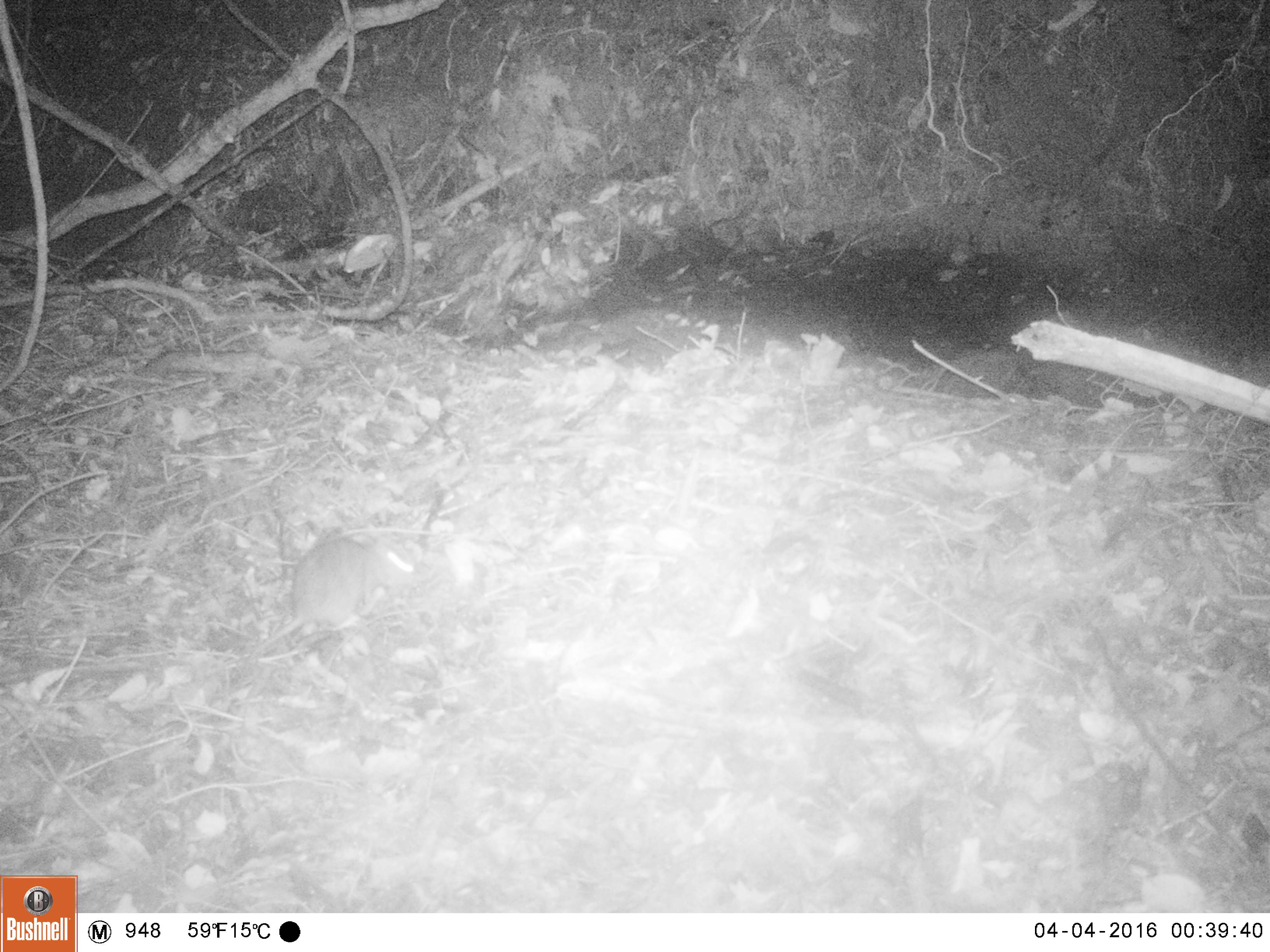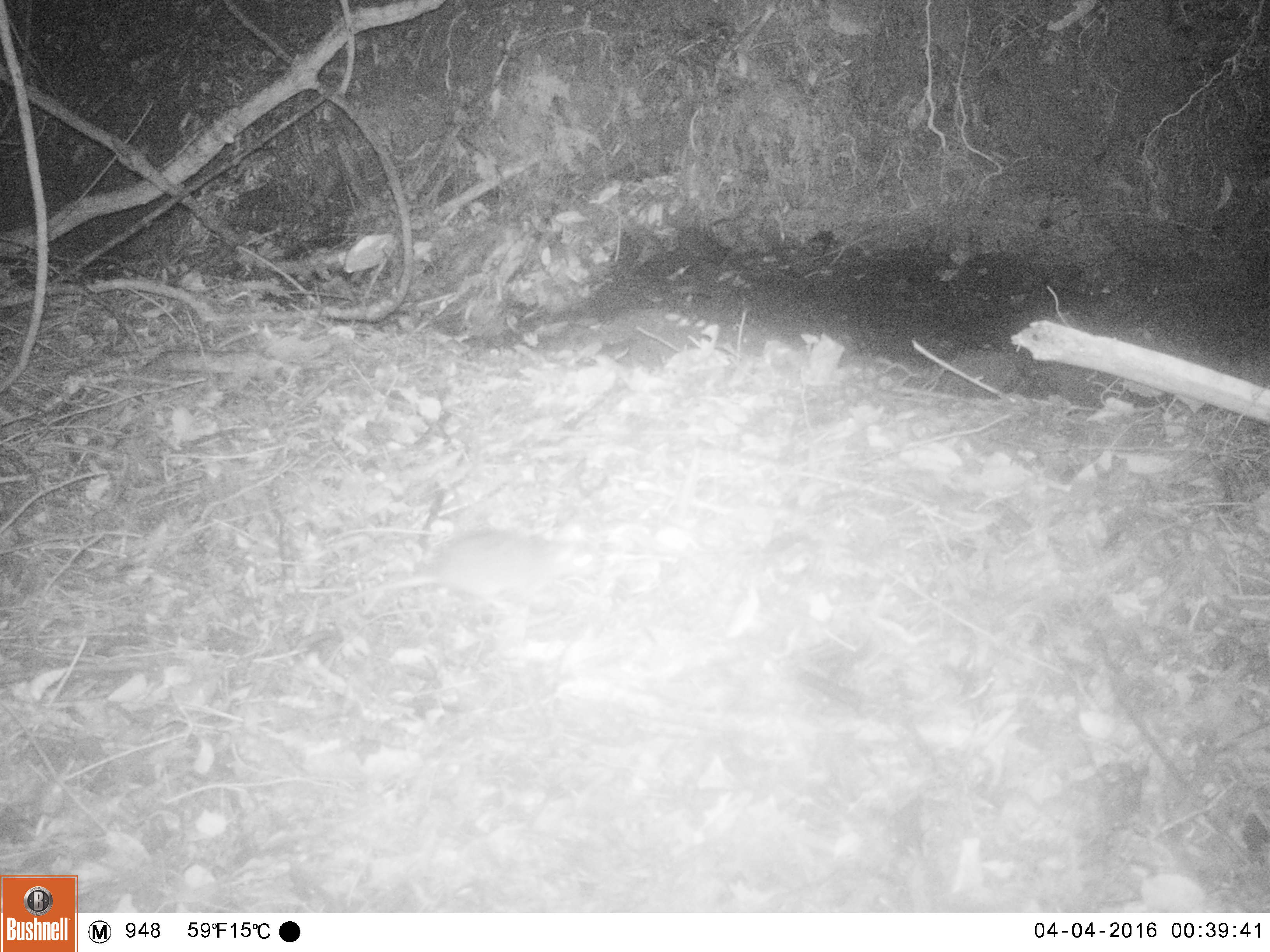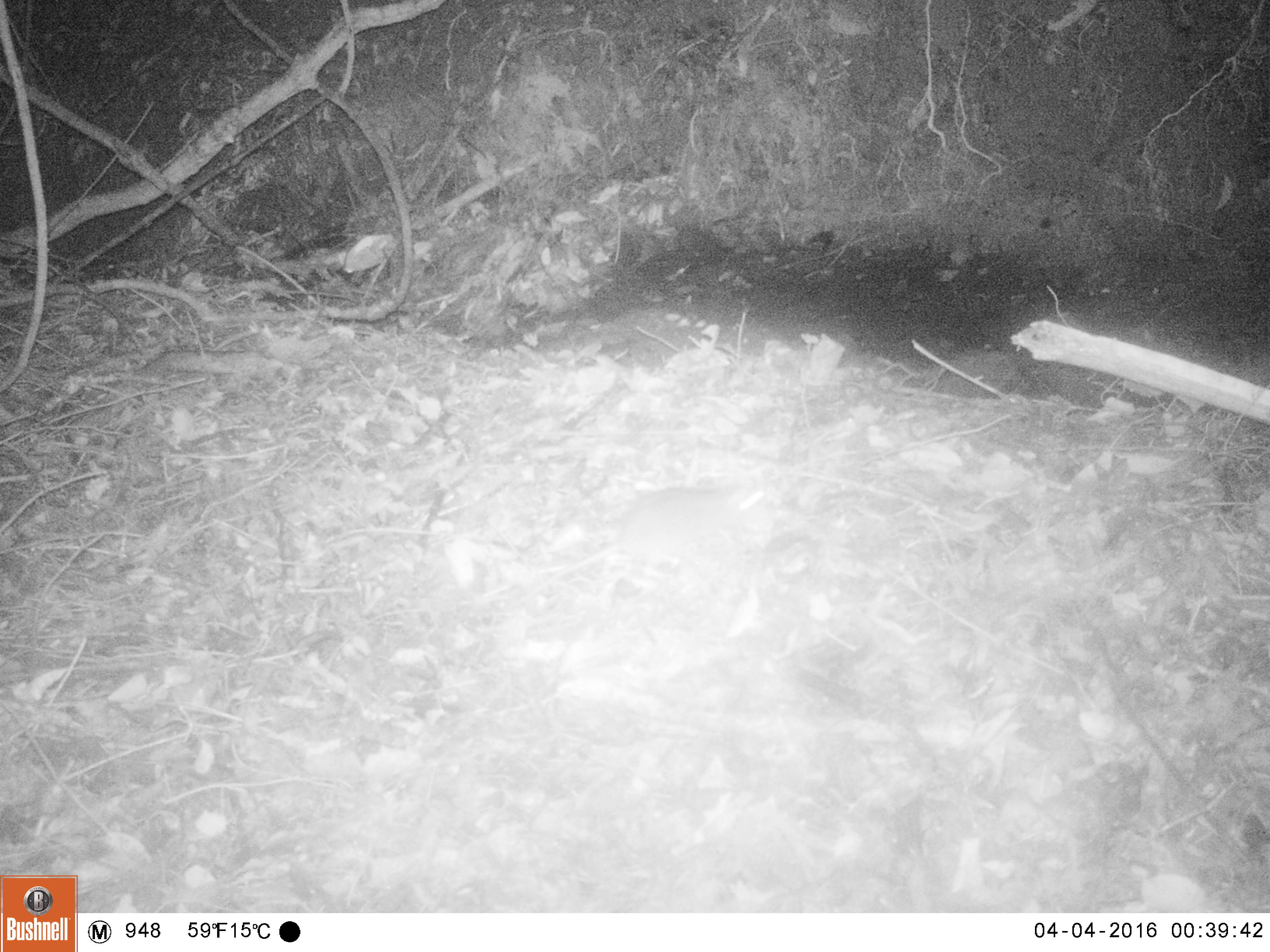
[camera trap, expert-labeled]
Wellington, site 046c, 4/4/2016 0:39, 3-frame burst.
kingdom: Animalia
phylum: Chordata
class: Mammalia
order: Rodentia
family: Muridae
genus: Rattus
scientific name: Rattus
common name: rat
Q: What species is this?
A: Rat (Rattus).